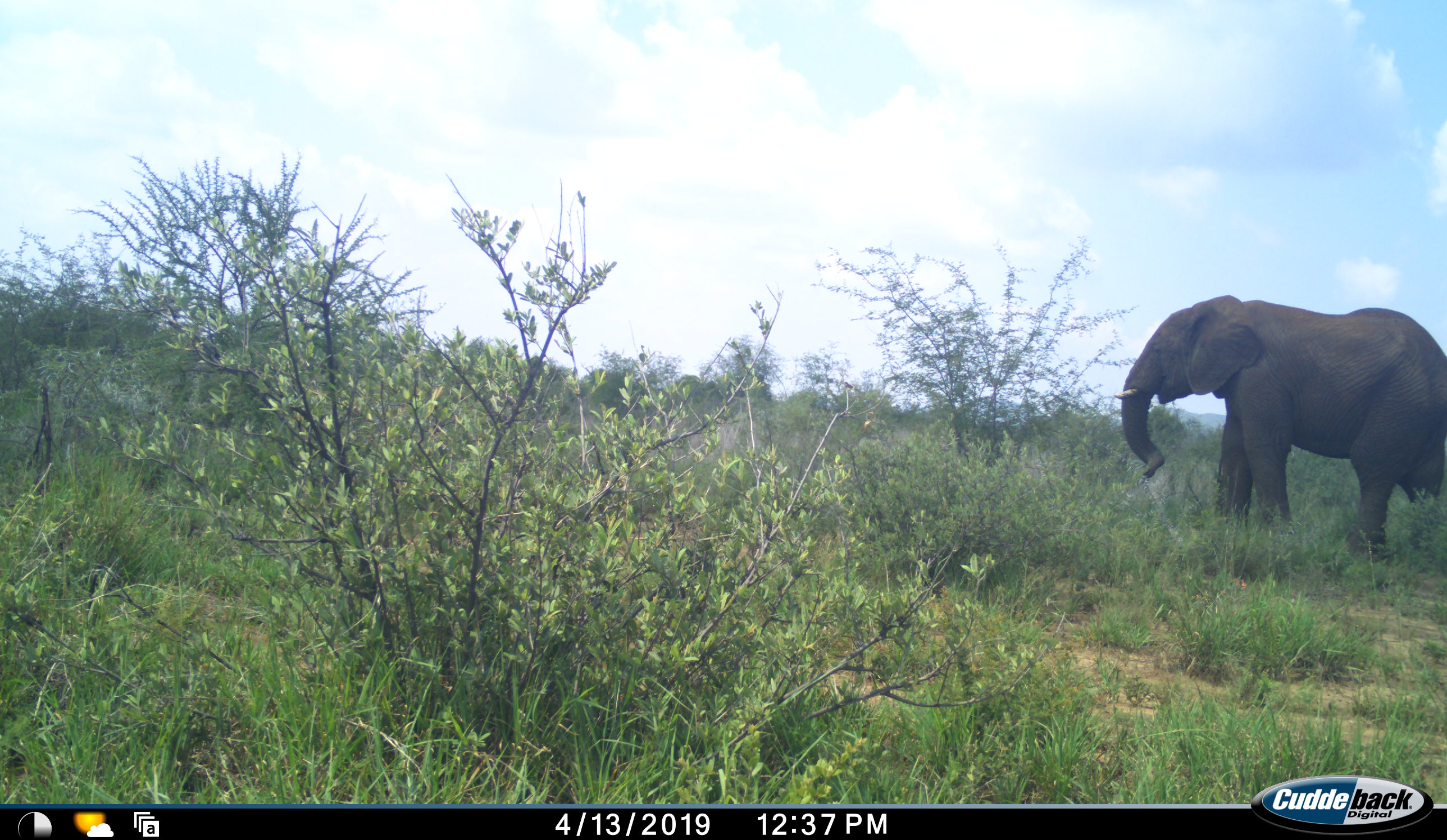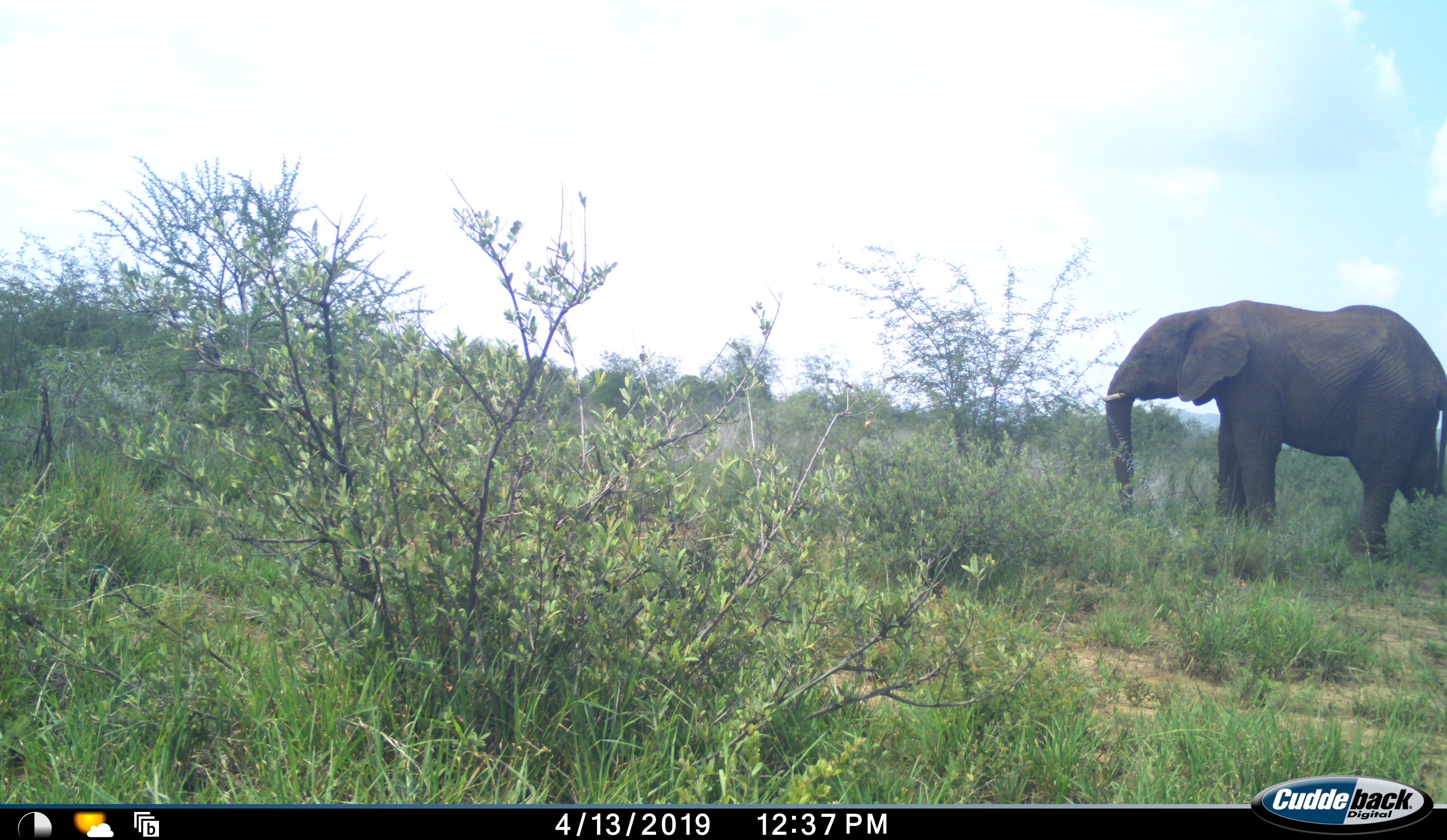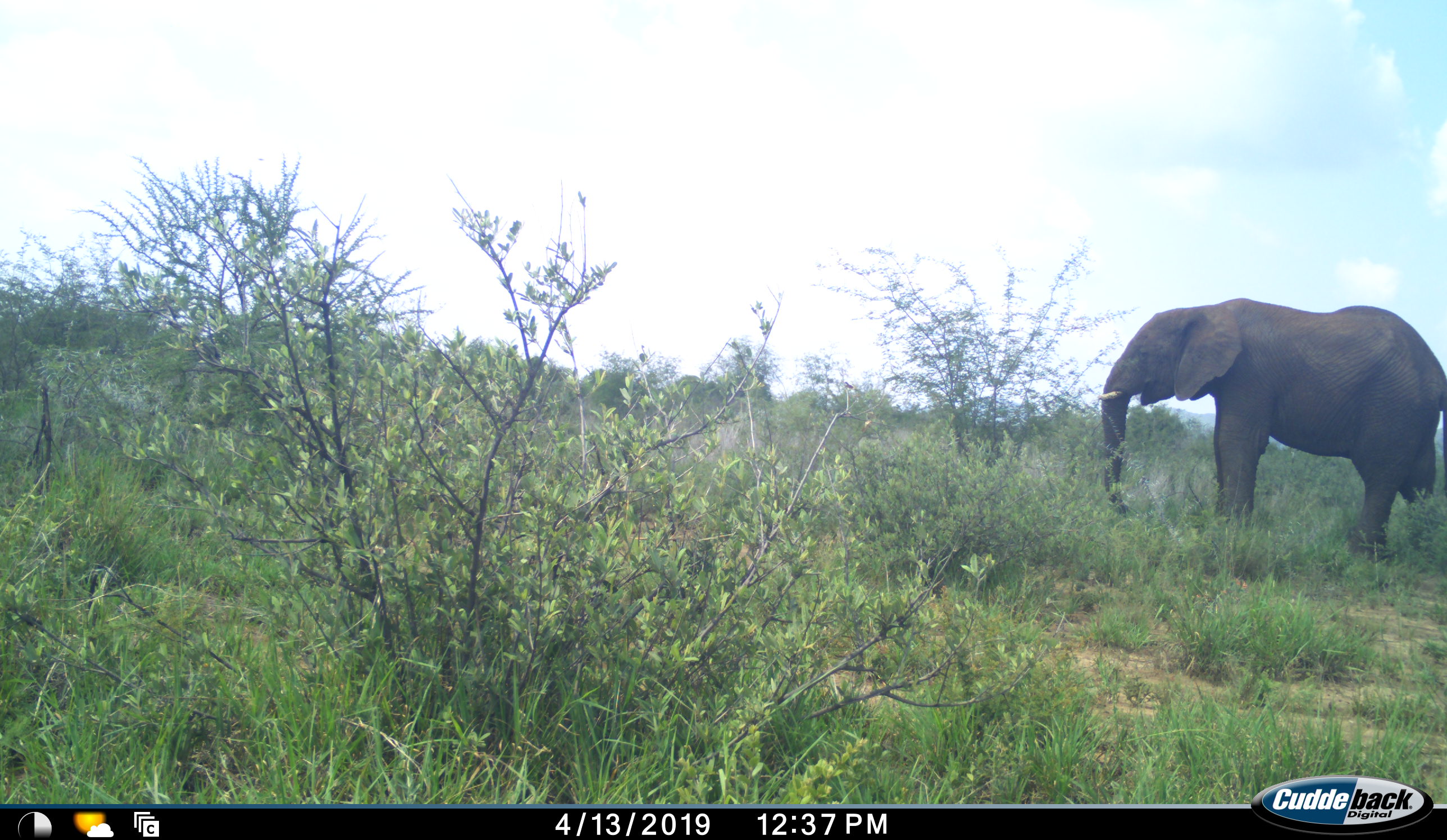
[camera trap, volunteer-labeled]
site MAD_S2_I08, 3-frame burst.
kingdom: Animalia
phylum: Chordata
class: Mammalia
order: Proboscidea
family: Elephantidae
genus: Loxodonta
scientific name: Loxodonta africana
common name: african bush elephant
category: elephant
Elephant (african bush elephant) (Loxodonta africana), count 1. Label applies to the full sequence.